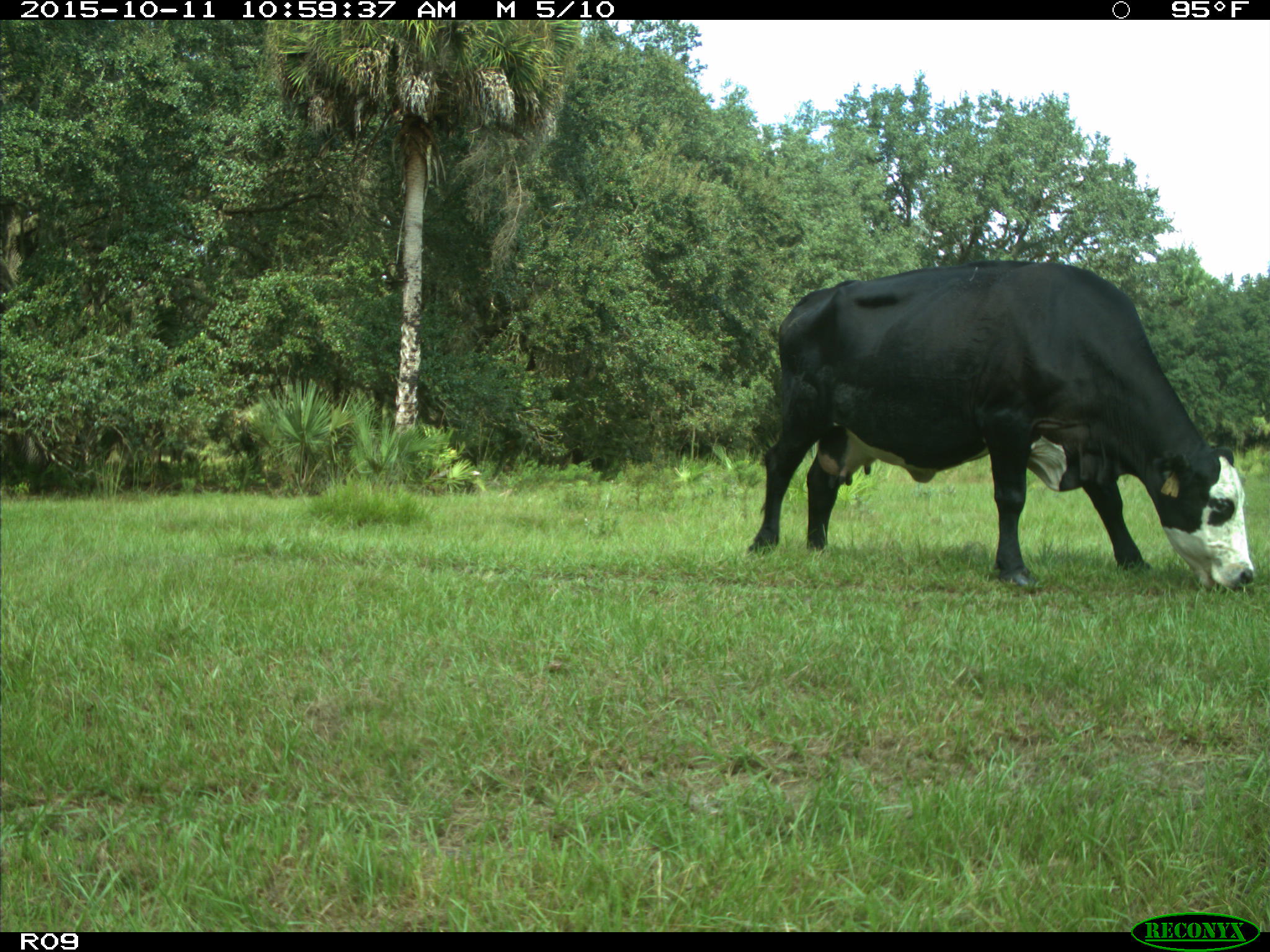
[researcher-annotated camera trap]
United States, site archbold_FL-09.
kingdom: Animalia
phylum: Chordata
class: Mammalia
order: Artiodactyla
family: Bovidae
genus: Bos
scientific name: Bos taurus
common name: domestic cow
Bos taurus (domestic cow).